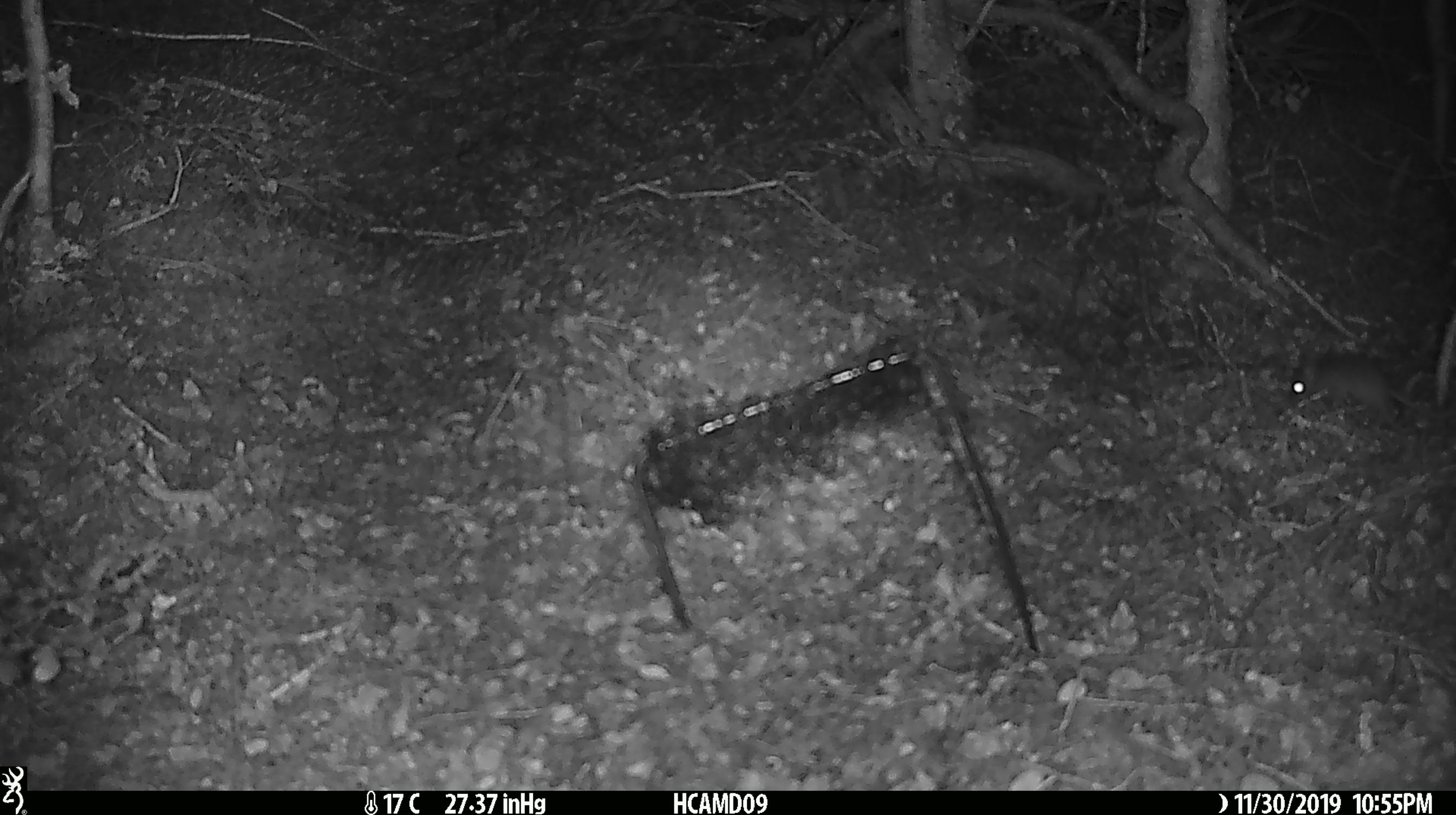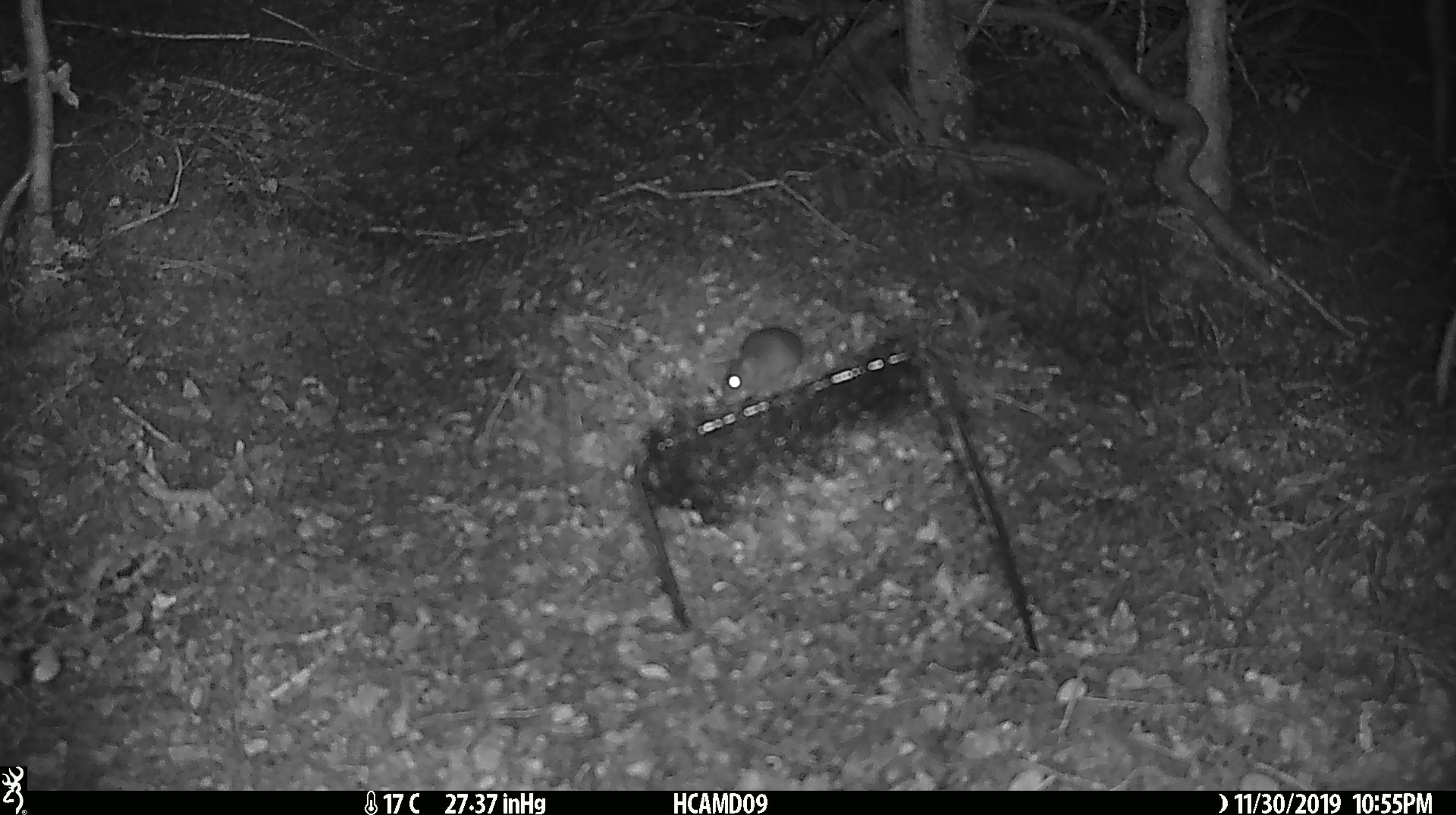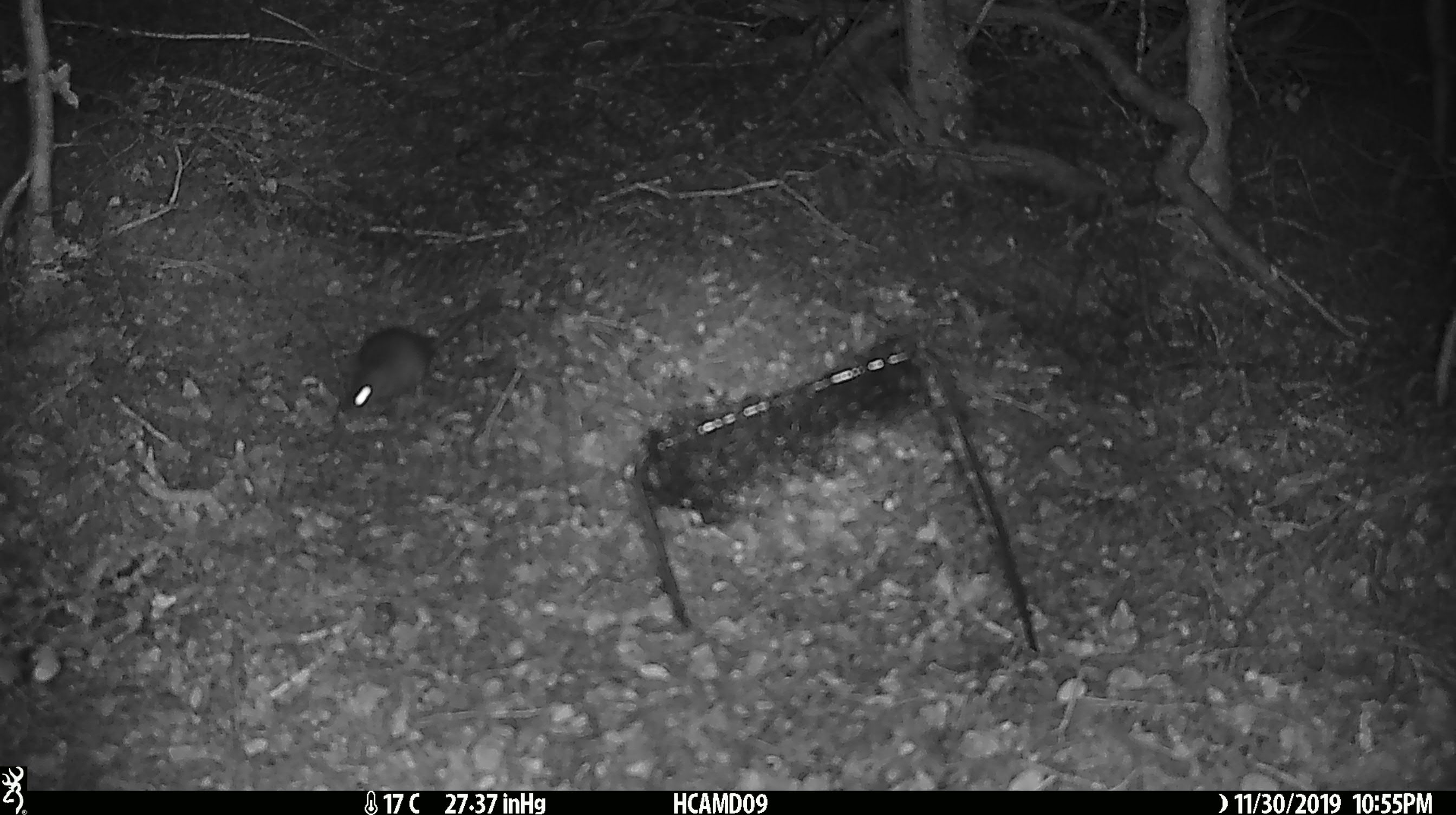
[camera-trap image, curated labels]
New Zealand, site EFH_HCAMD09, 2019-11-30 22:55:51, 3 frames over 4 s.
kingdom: Animalia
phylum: Chordata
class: Mammalia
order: Rodentia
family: Muridae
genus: Mus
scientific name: Mus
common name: mouse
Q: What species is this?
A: Mouse (Mus).